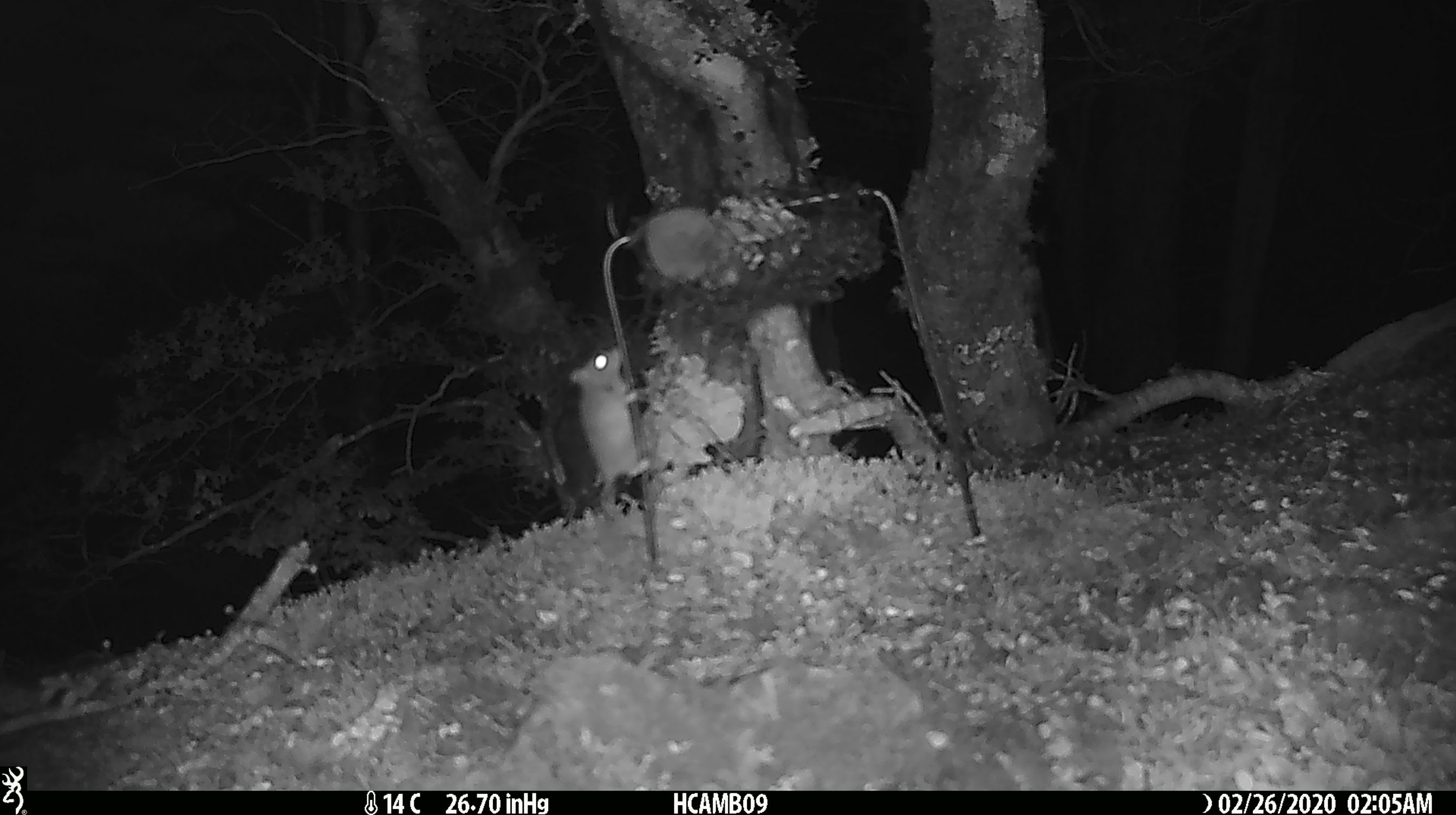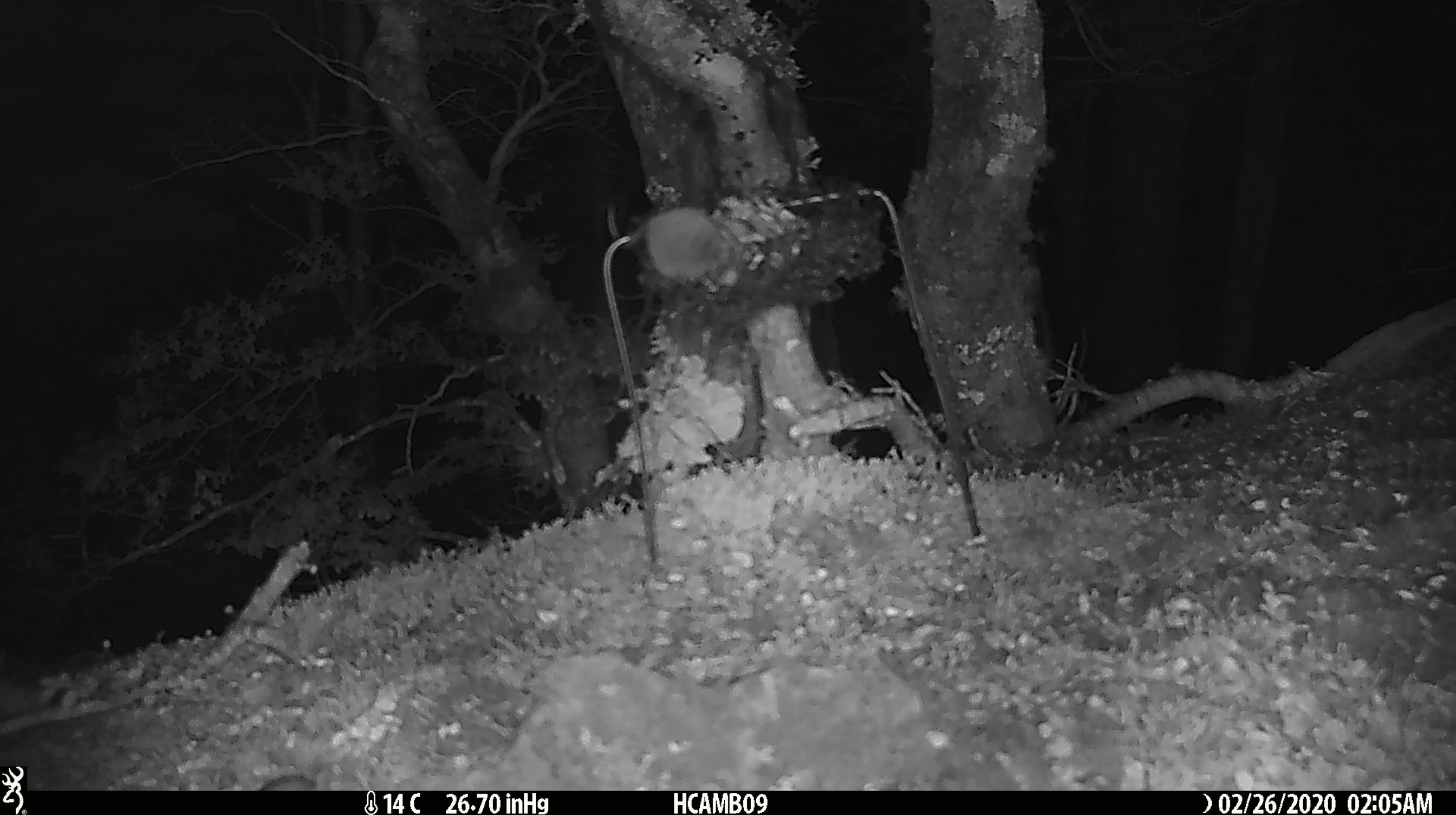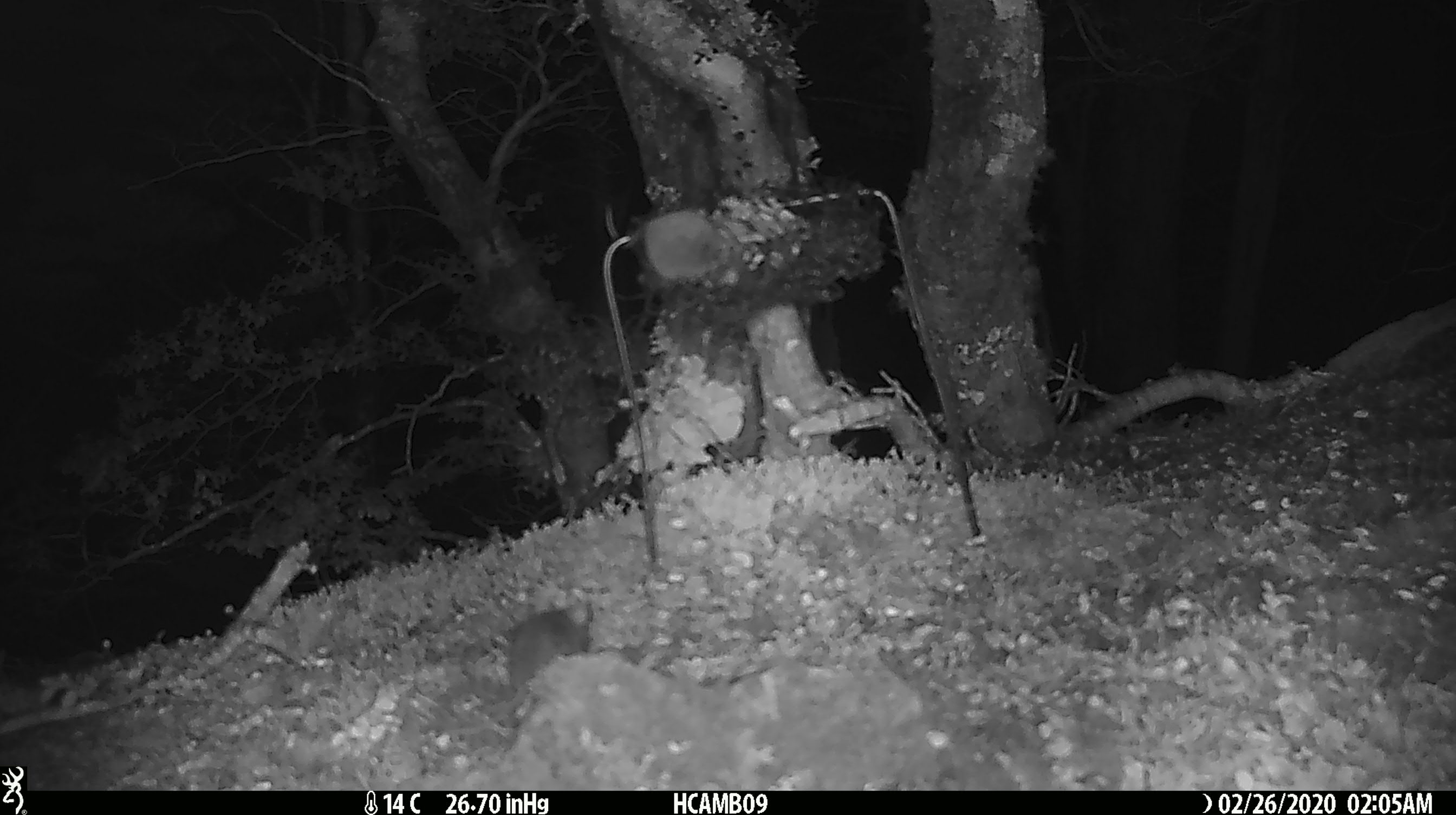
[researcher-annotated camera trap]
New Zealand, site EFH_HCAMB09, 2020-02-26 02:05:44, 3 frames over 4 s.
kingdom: Animalia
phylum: Chordata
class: Mammalia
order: Rodentia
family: Muridae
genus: Mus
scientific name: Mus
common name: mouse